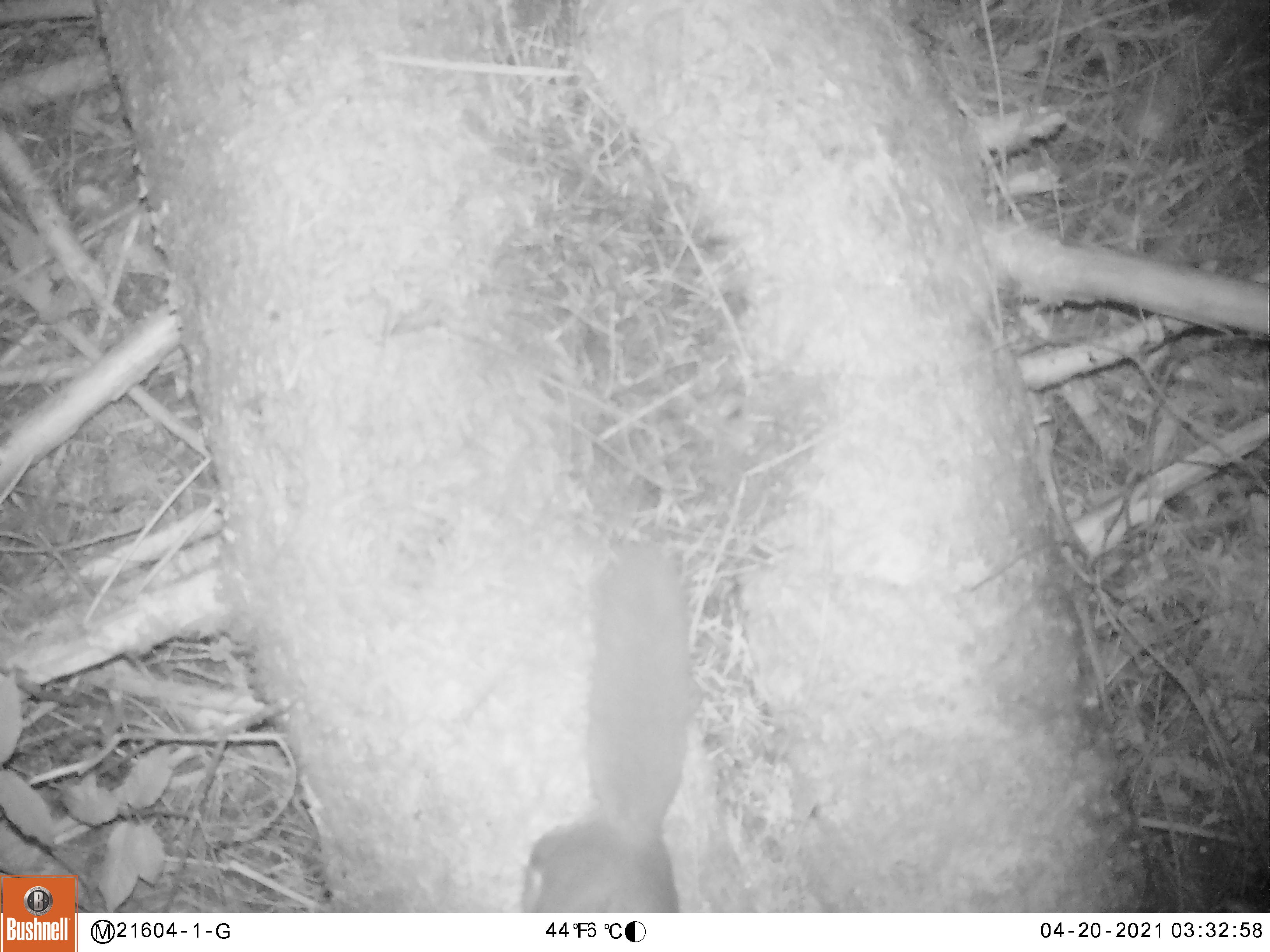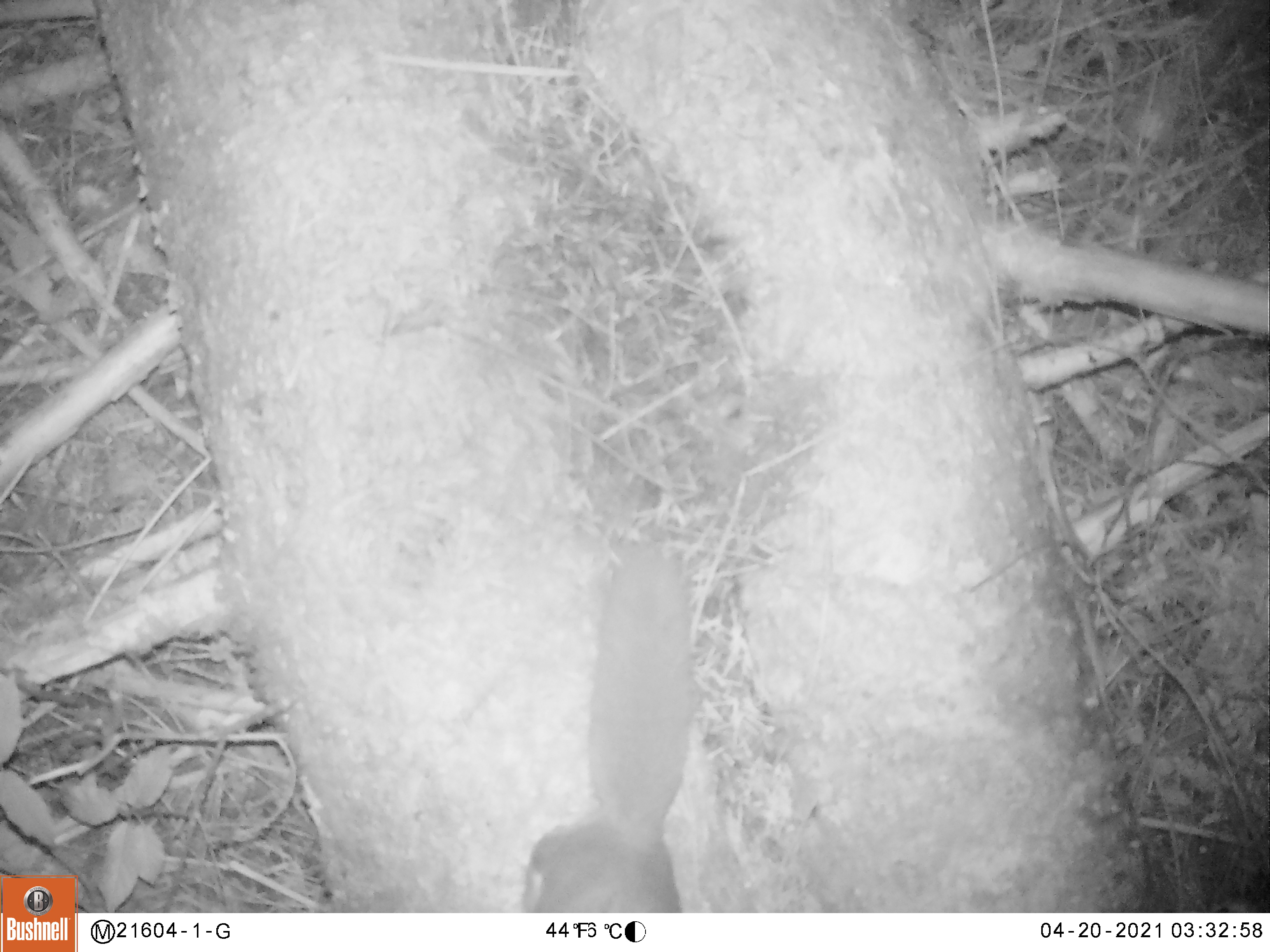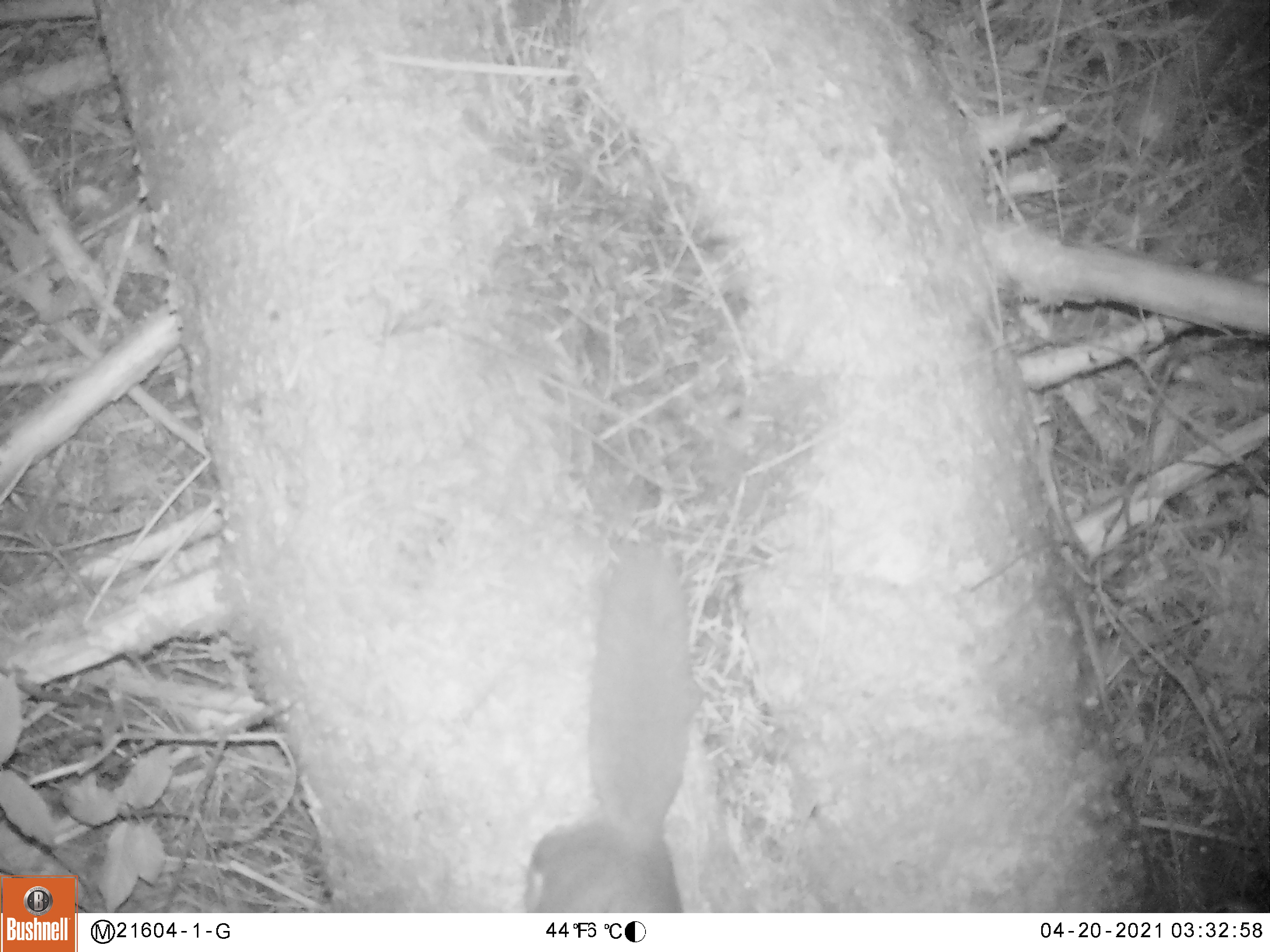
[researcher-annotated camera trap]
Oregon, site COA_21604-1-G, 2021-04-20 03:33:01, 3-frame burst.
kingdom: Animalia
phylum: Chordata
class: Mammalia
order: Rodentia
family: Sciuridae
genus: Glaucomys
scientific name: Glaucomys oregonensis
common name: humboldt's flying squirrel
Humboldt's flying squirrel (Glaucomys oregonensis).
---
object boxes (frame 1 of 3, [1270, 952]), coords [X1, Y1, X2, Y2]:
humboldt's flying squirrel: [518, 532, 701, 909]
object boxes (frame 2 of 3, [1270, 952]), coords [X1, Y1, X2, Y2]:
humboldt's flying squirrel: [518, 530, 708, 909]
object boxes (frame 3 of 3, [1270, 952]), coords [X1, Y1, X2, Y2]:
humboldt's flying squirrel: [522, 528, 694, 907]